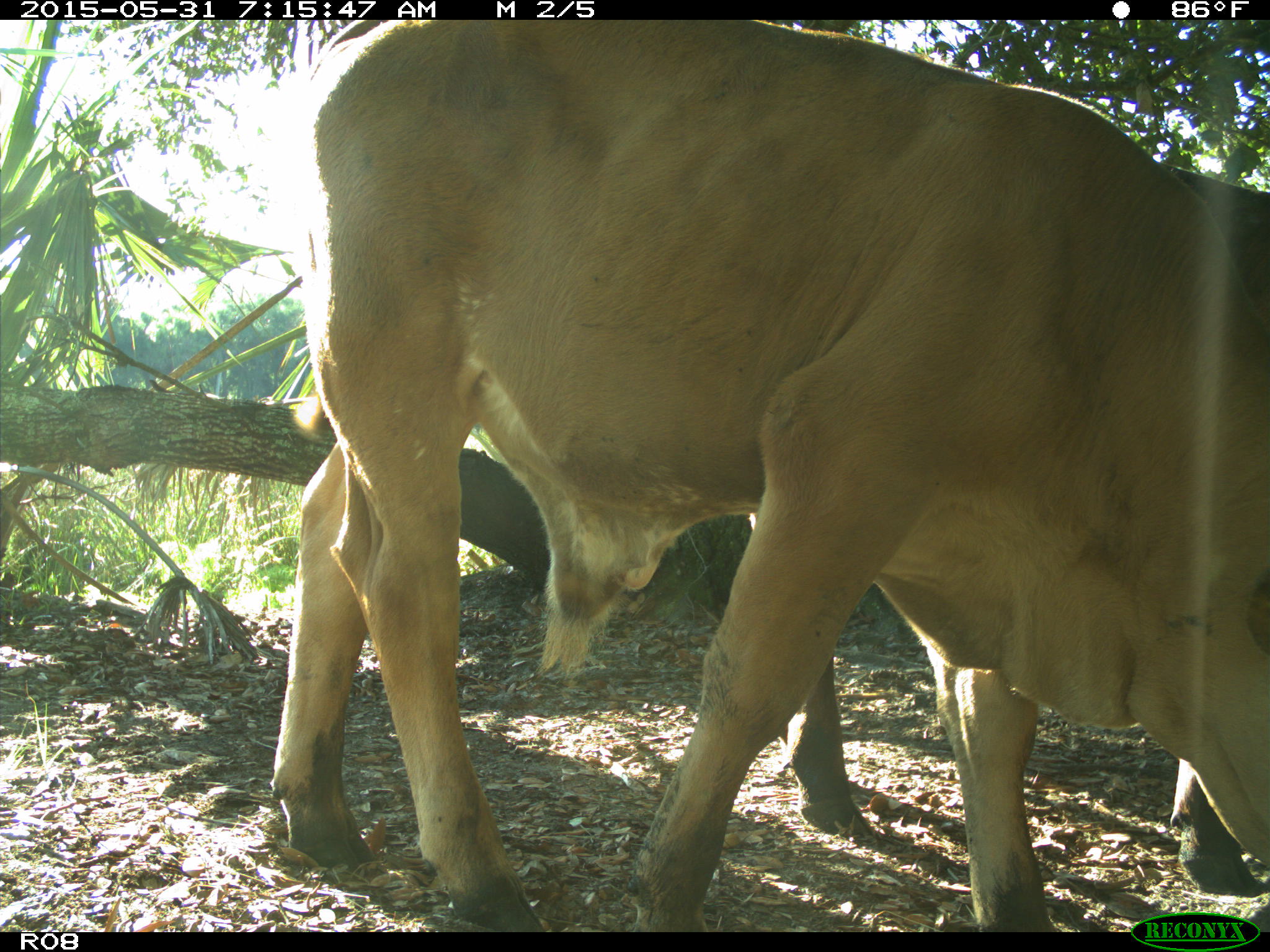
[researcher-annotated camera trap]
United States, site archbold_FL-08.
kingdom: Animalia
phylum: Chordata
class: Mammalia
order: Artiodactyla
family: Bovidae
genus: Bos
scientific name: Bos taurus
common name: domestic cow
Bos taurus (domestic cow).